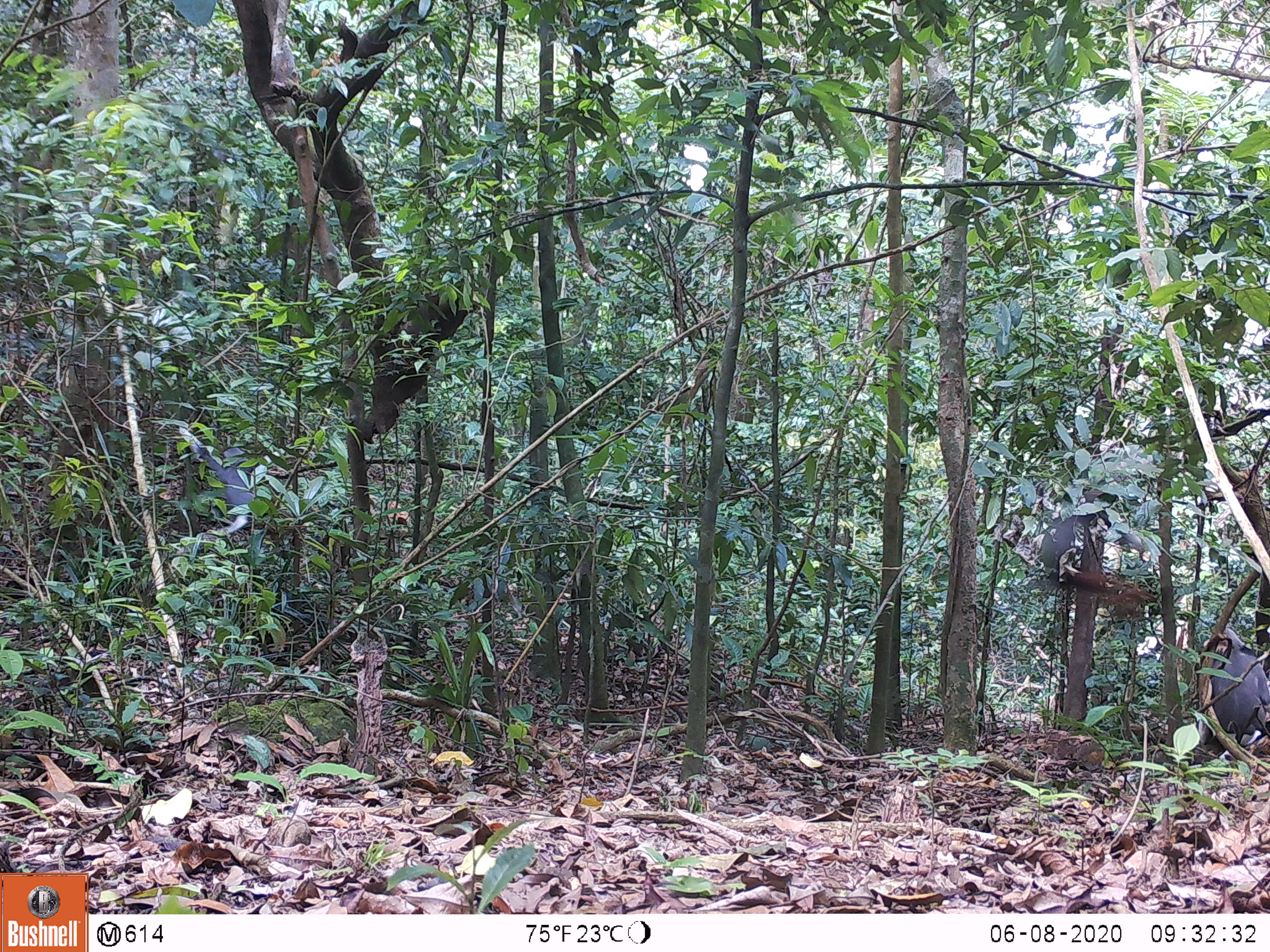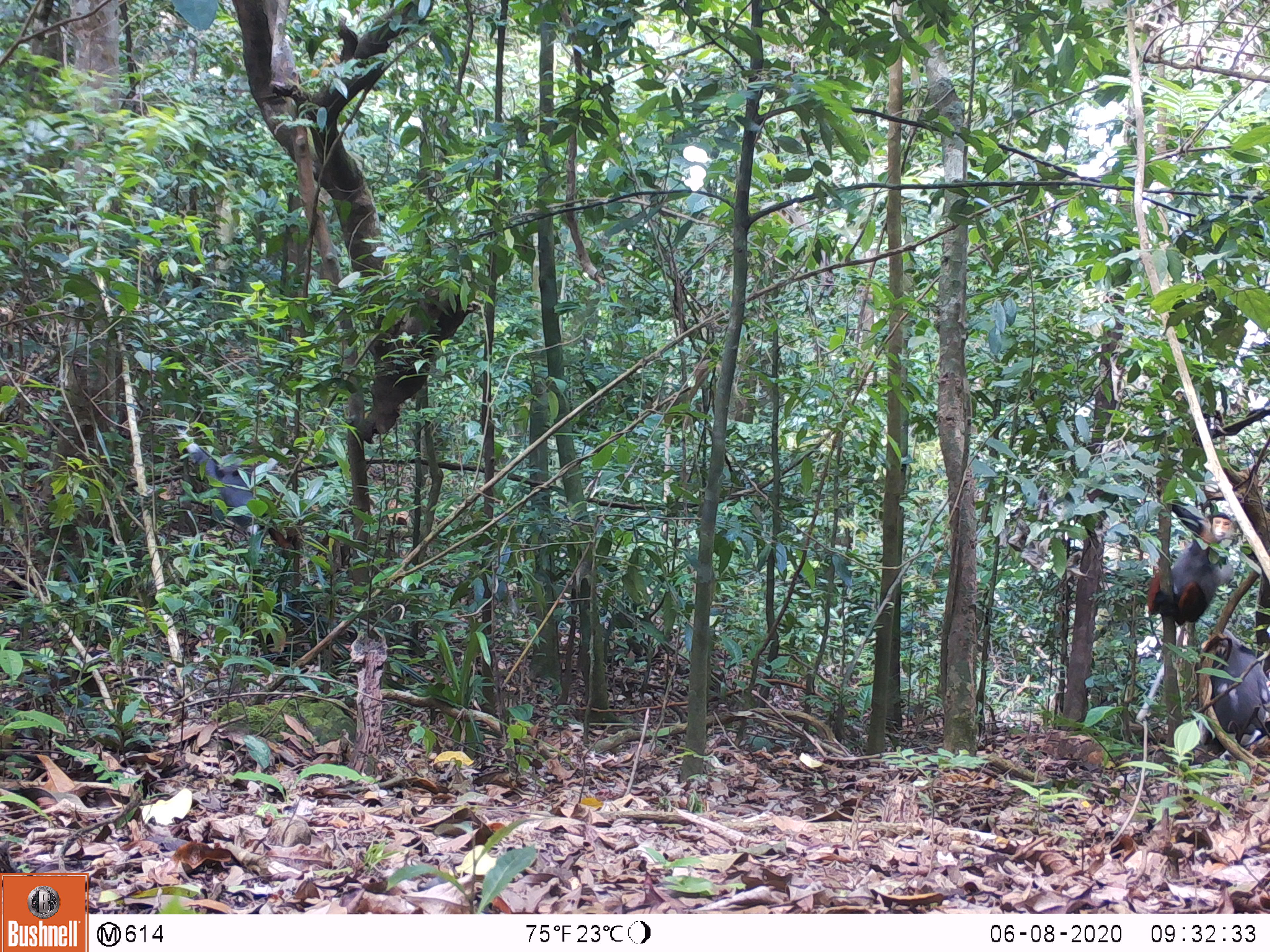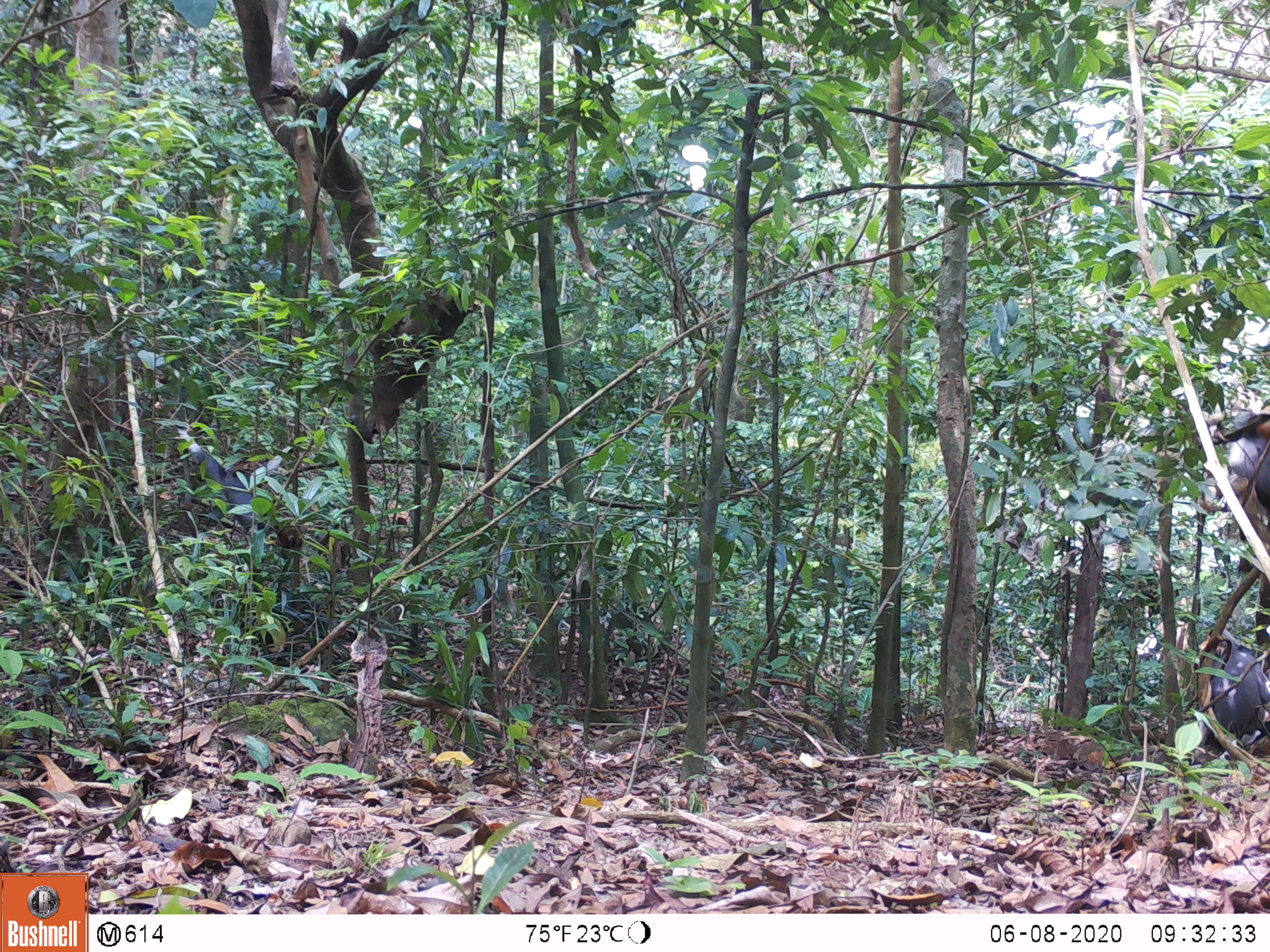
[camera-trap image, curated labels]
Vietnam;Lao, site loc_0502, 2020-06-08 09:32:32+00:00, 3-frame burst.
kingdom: Animalia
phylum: Chordata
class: Mammalia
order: Primates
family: Cercopithecidae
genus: Pygathrix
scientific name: Pygathrix nemaeus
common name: red-shanked douc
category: red shanked douc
Red shanked douc (red-shanked douc) (Pygathrix nemaeus). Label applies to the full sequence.